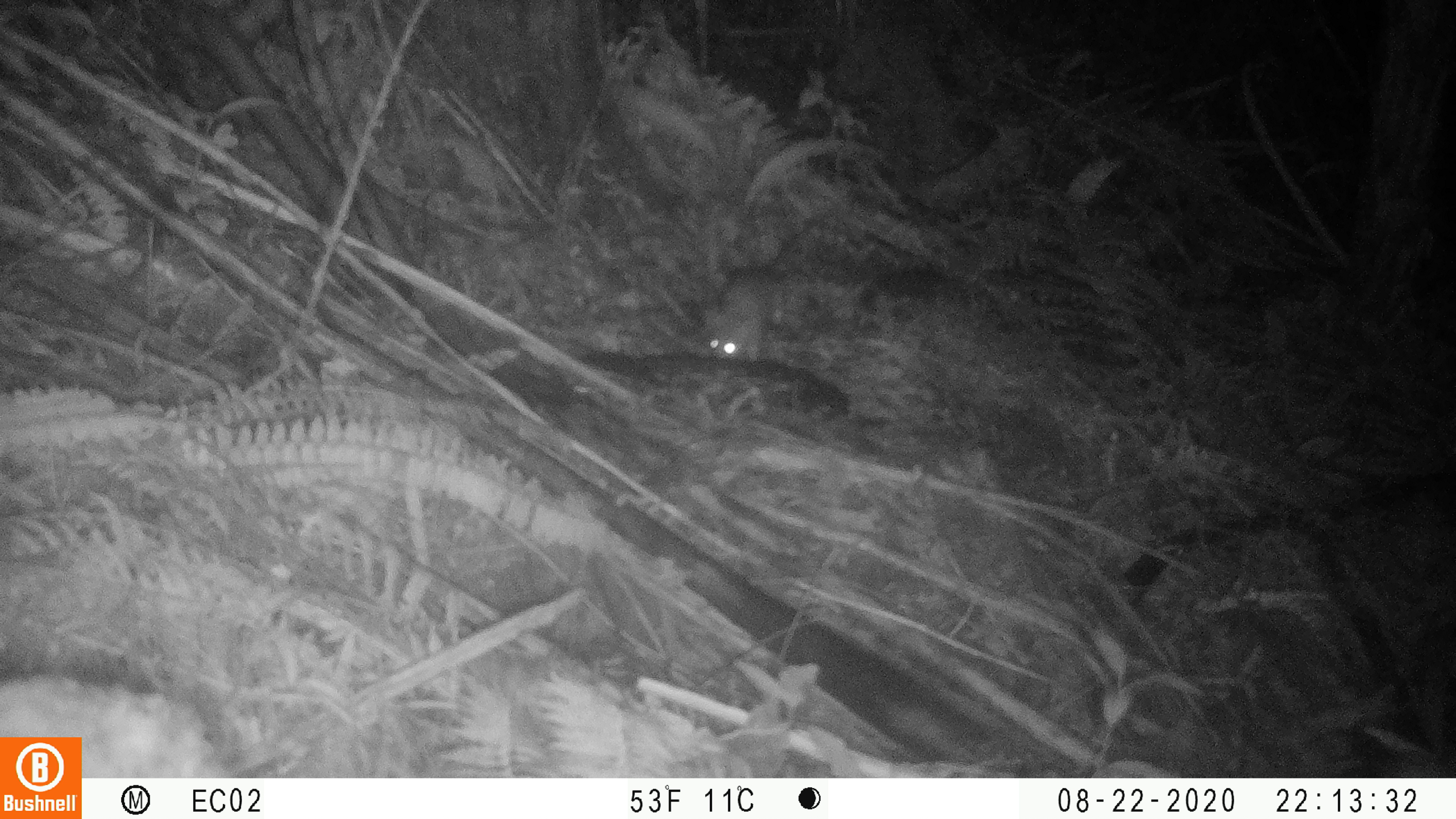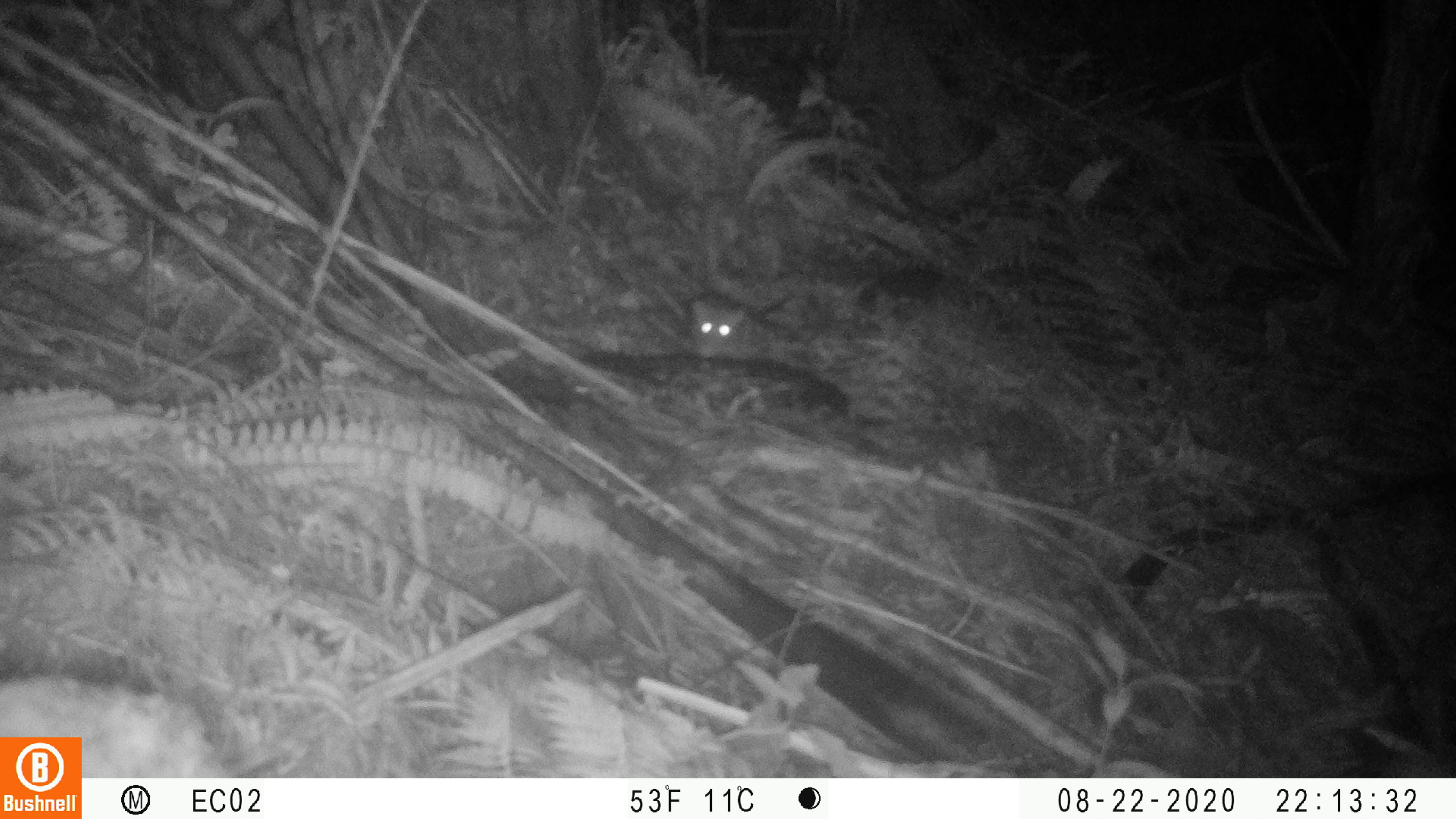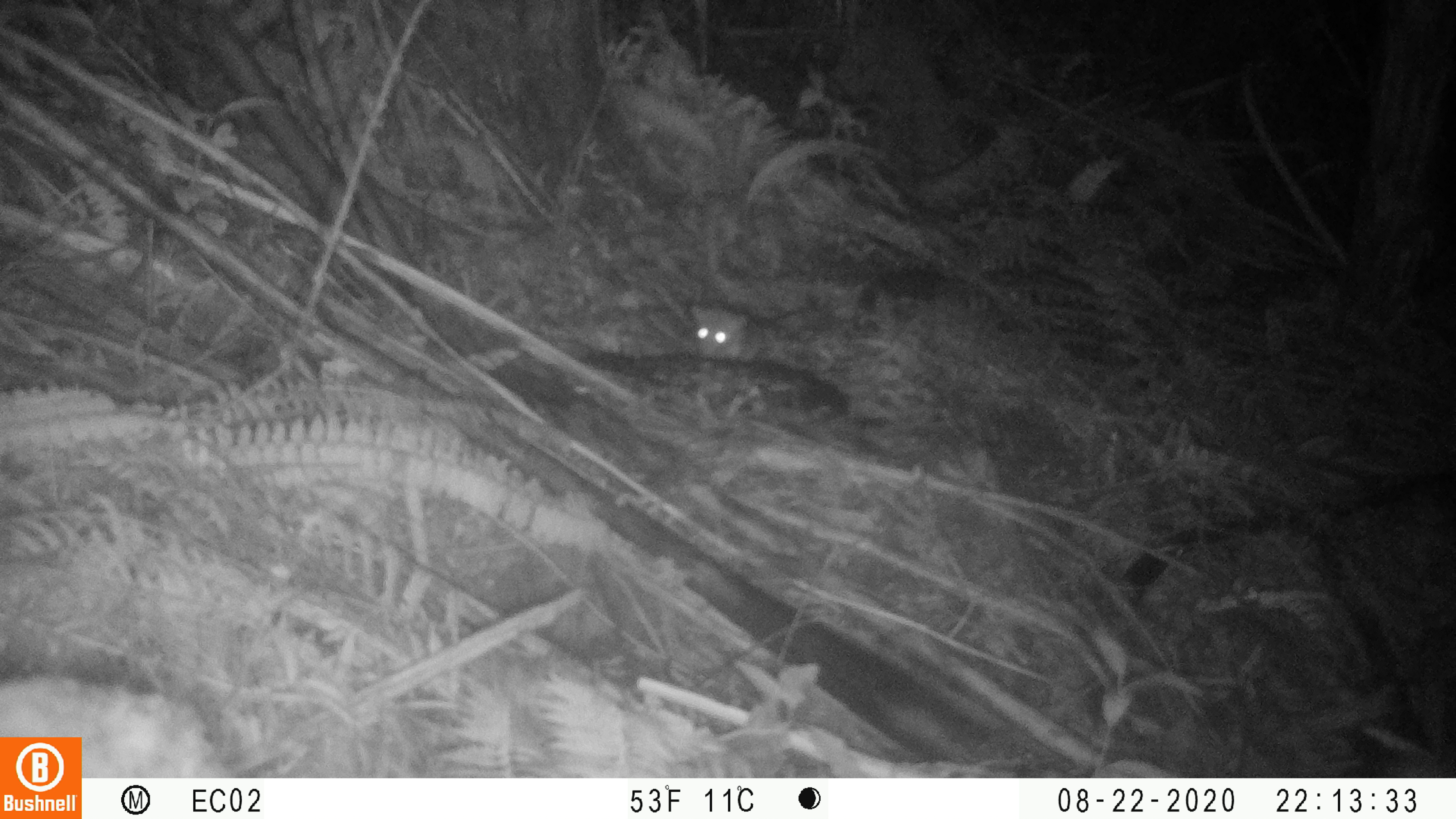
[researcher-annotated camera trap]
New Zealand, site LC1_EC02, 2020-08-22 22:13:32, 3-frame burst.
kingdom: Animalia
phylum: Chordata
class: Mammalia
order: Rodentia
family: Muridae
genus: Rattus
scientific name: Rattus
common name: rat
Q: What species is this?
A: Rat (Rattus).